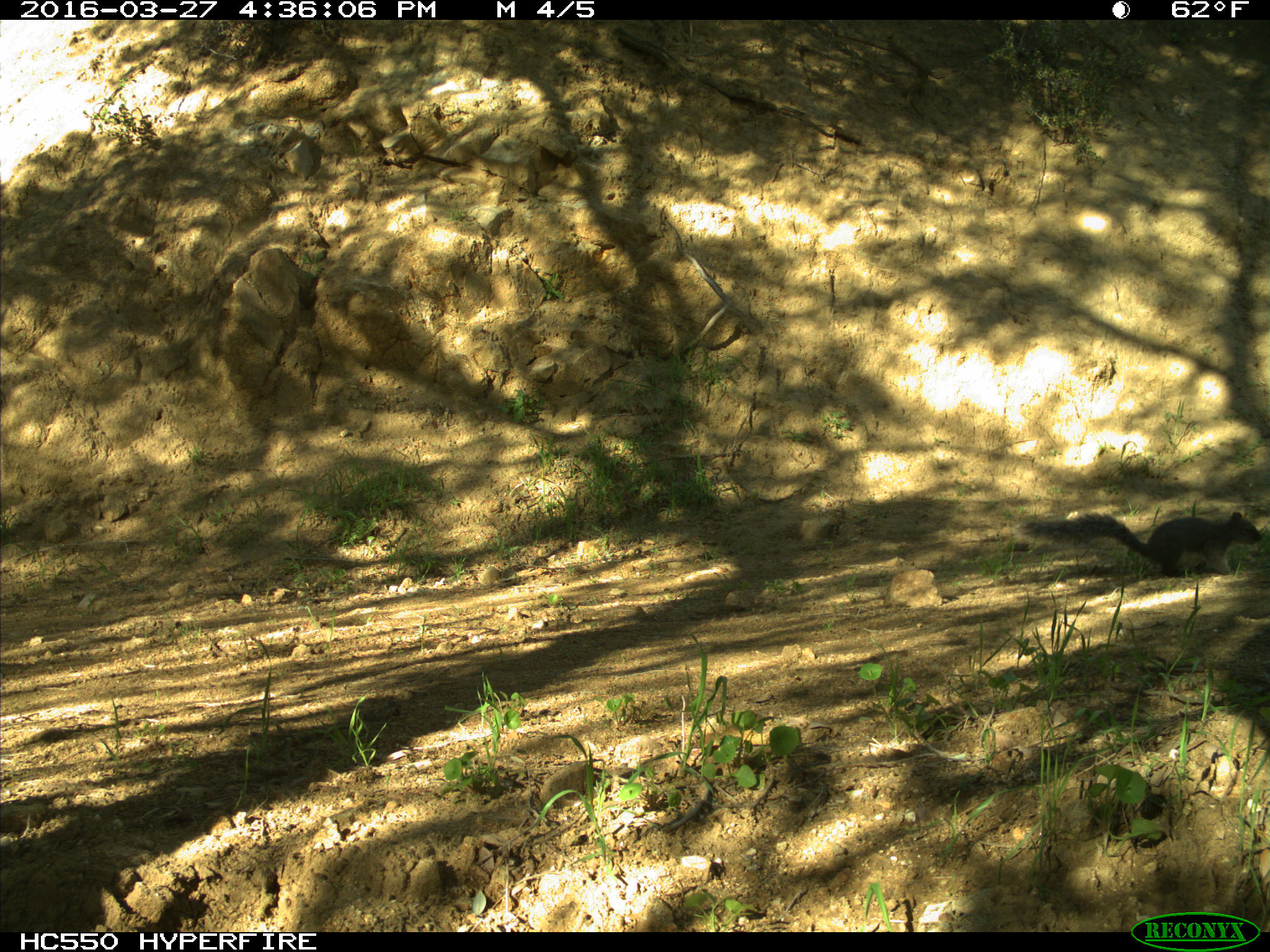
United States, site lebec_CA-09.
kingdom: Animalia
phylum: Chordata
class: Mammalia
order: Rodentia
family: Sciuridae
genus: Sciurus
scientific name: Sciurus carolinensis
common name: eastern gray squirrel